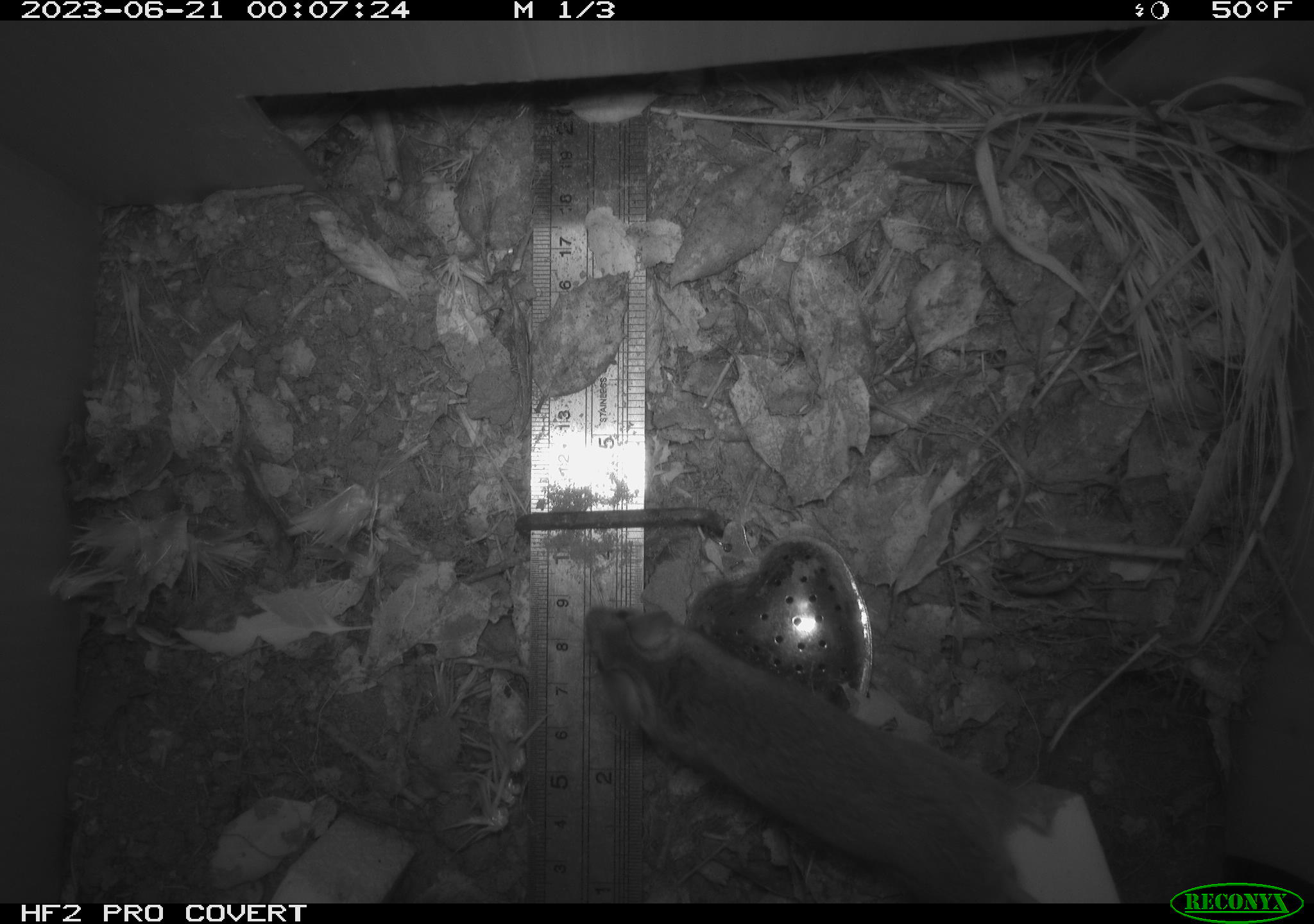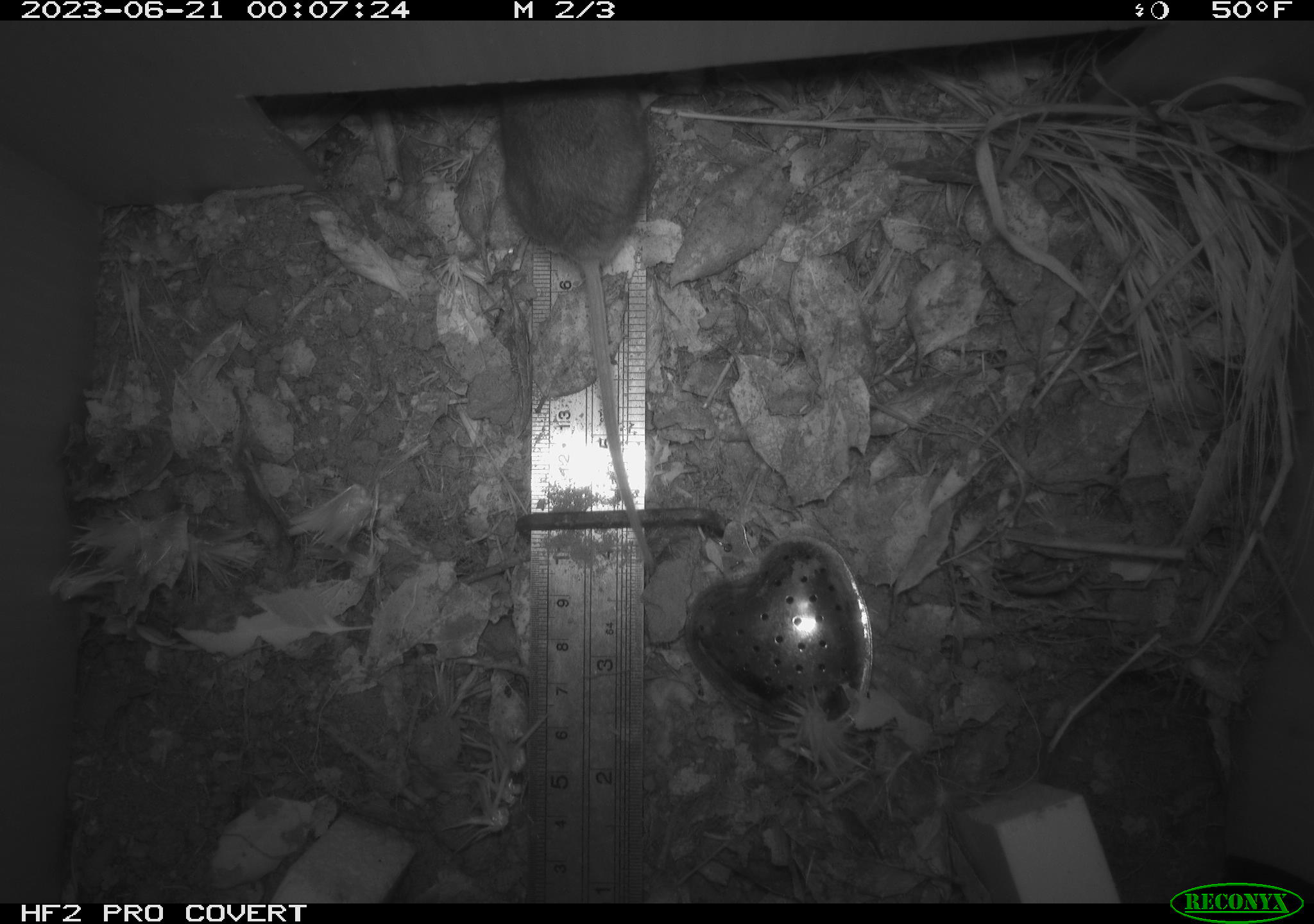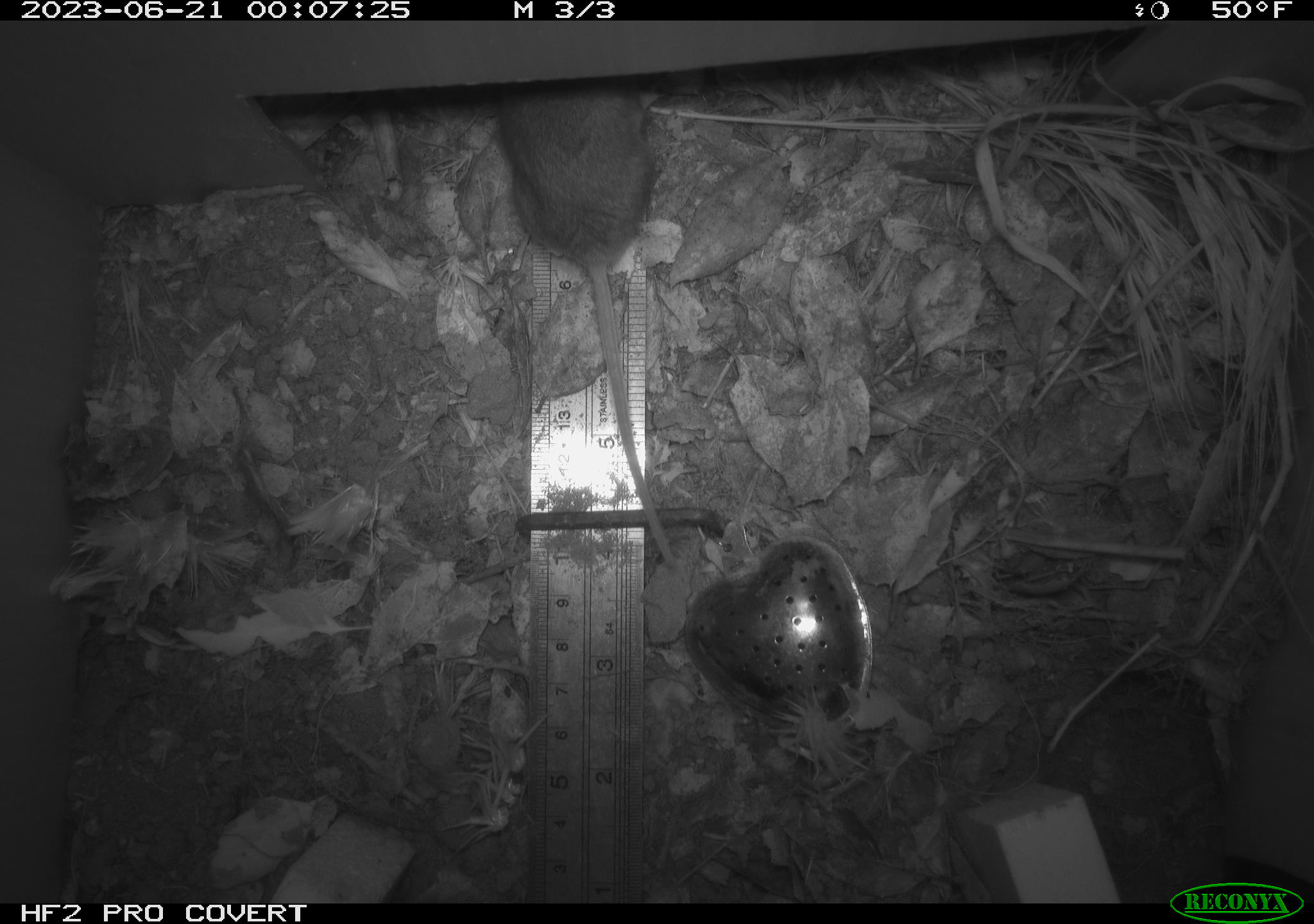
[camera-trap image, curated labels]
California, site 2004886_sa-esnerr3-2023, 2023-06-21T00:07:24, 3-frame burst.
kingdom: Animalia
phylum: Chordata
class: Mammalia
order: Rodentia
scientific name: Rodentia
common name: mouse species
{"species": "mouse species (Rodentia)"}